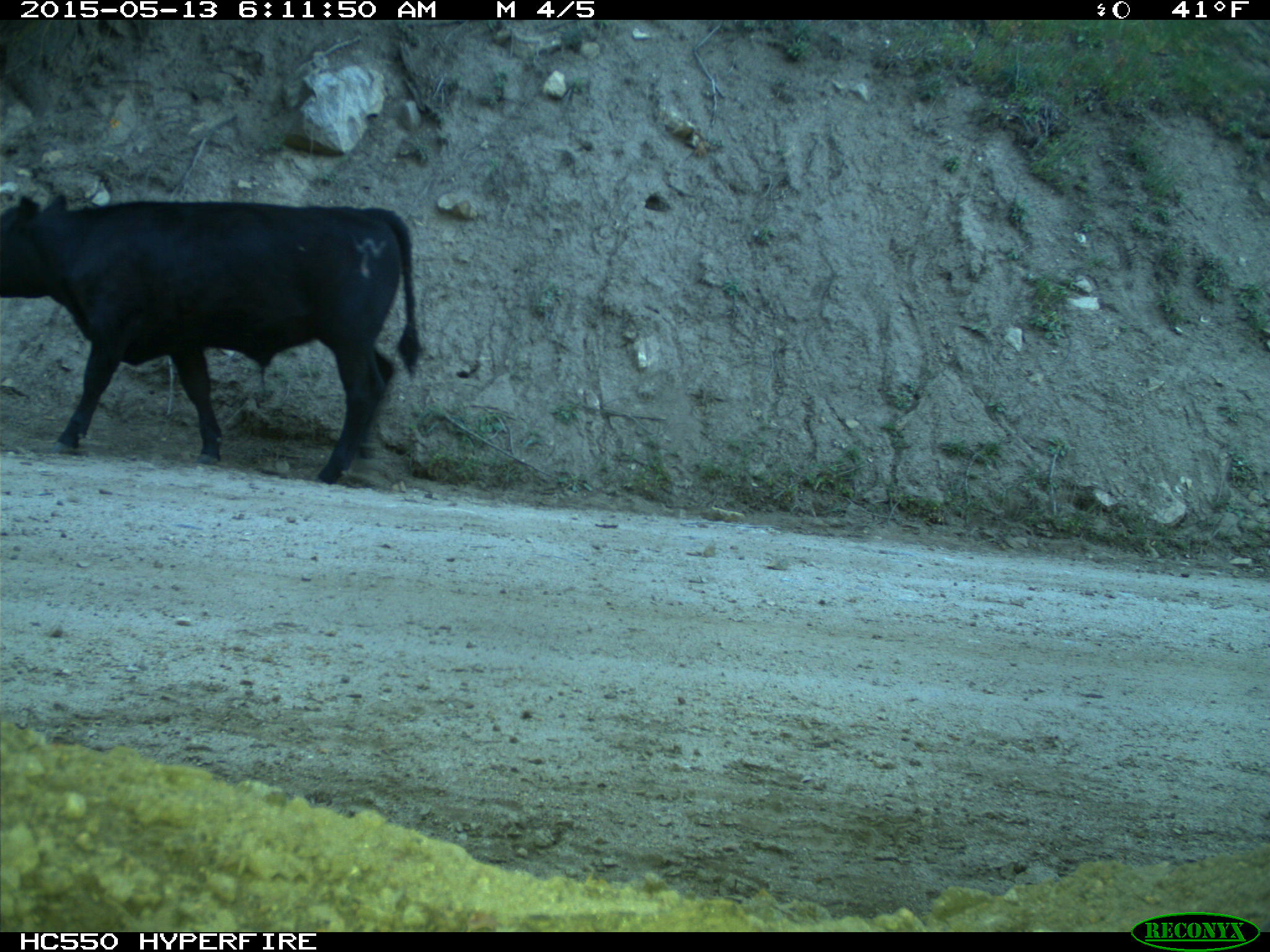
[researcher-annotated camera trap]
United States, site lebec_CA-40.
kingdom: Animalia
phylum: Chordata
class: Mammalia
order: Artiodactyla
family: Bovidae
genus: Bos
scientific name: Bos taurus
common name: domestic cow